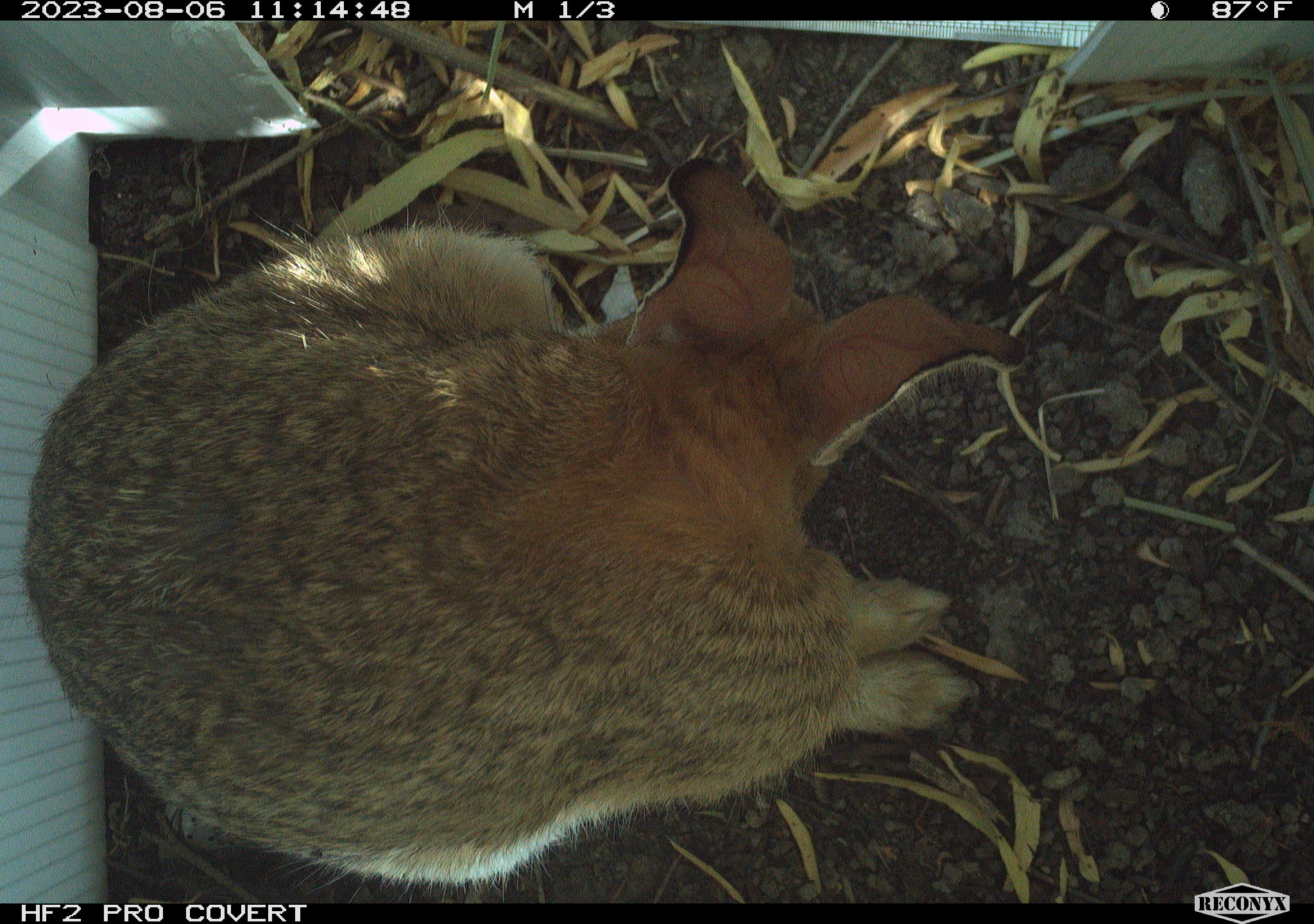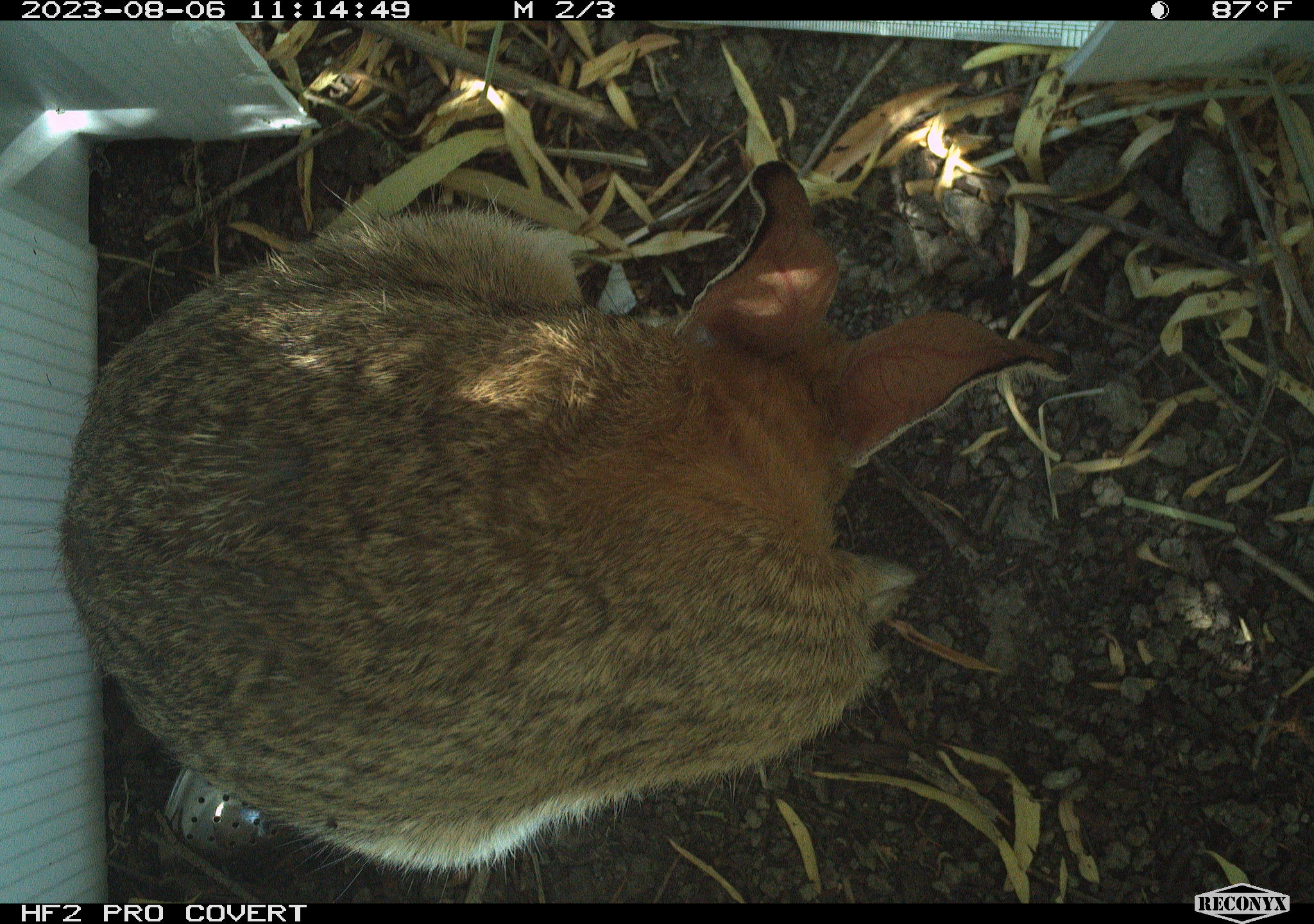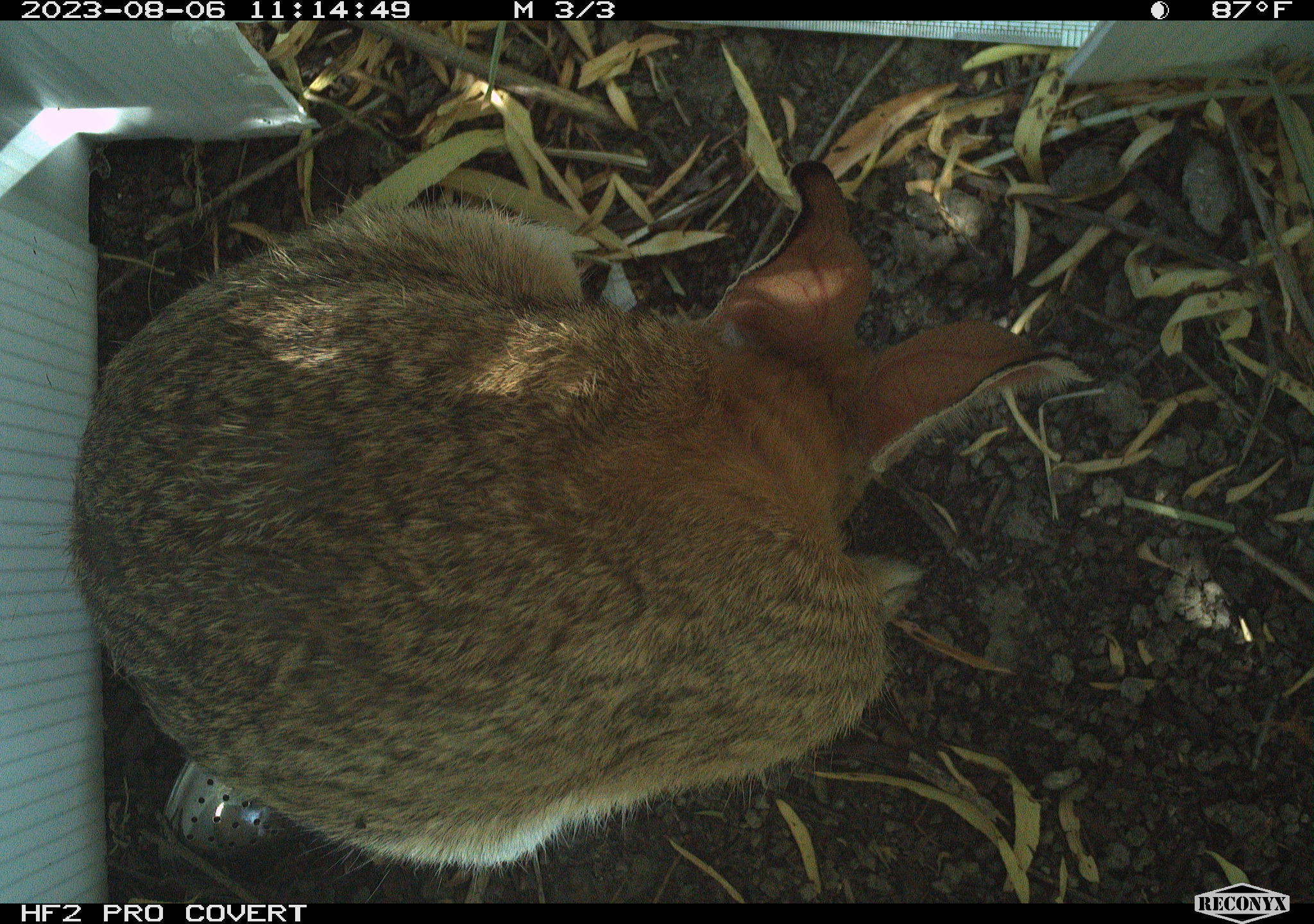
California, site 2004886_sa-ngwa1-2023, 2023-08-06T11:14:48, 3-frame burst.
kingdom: Animalia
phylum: Chordata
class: Mammalia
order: Lagomorpha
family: Leporidae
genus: Sylvilagus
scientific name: Sylvilagus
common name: cottontail rabbits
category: sylvilagus species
Sylvilagus species (cottontail rabbits) (Sylvilagus).